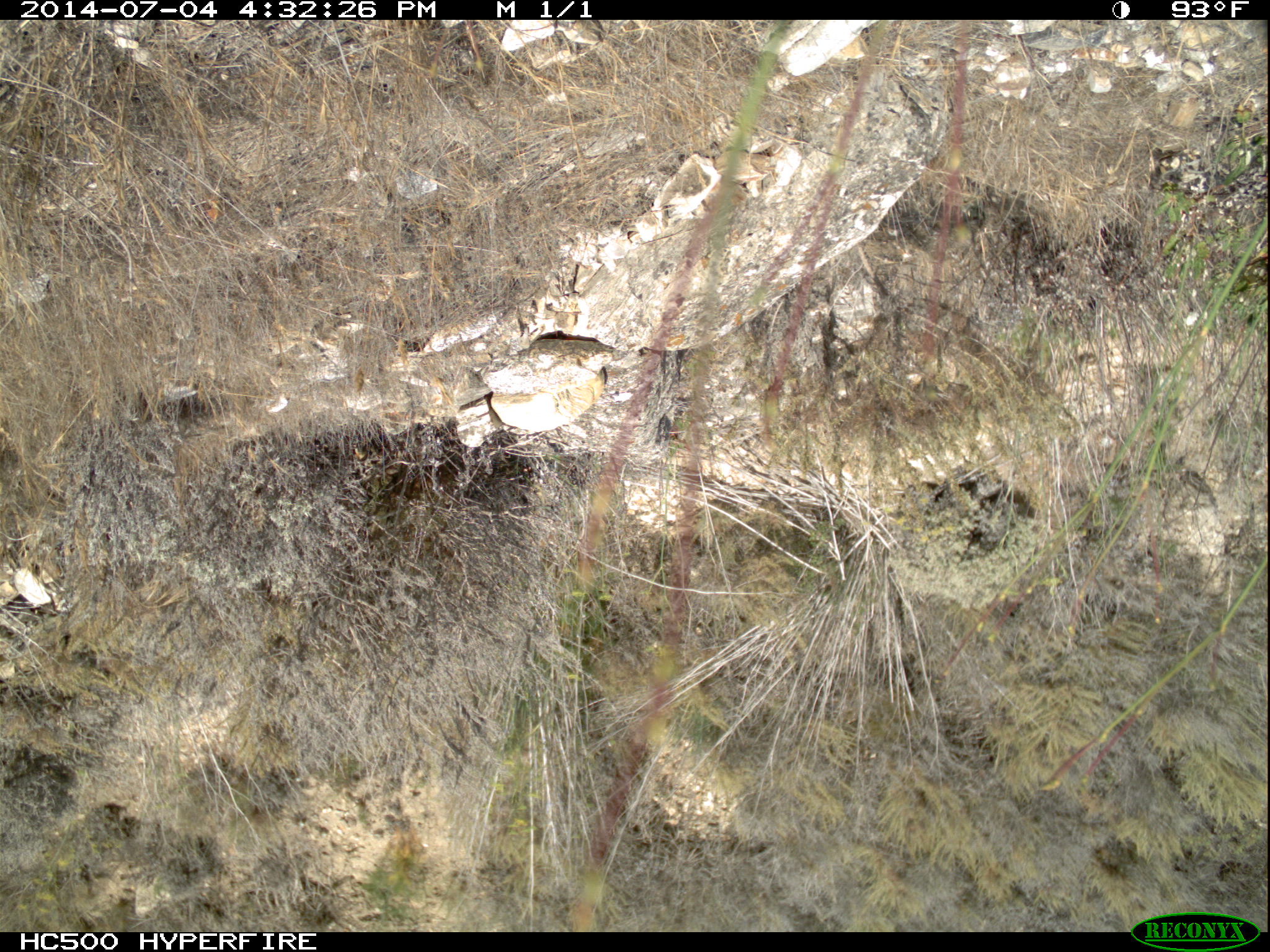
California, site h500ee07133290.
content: no animal present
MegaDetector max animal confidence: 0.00